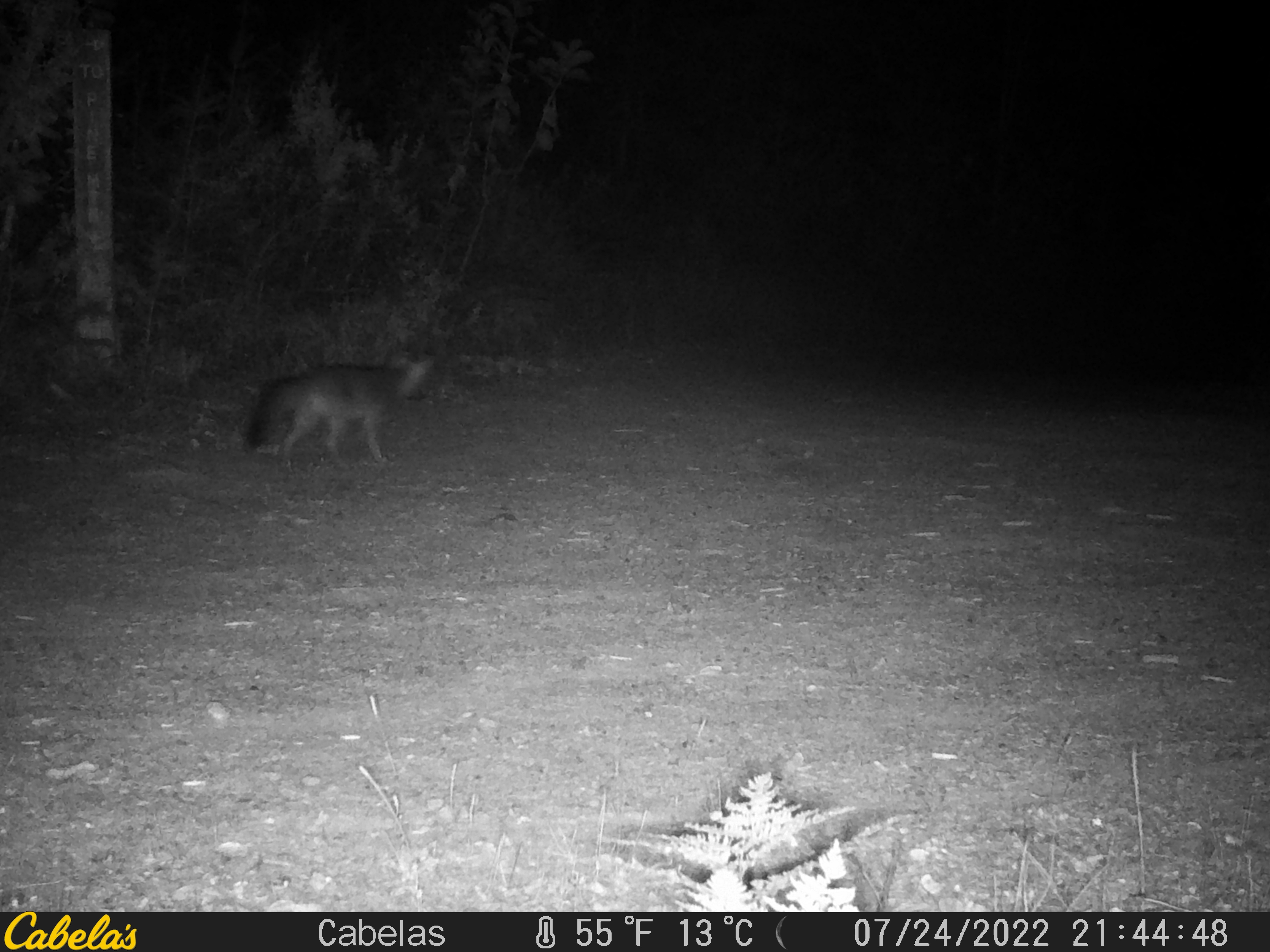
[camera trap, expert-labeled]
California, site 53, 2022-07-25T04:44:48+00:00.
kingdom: Animalia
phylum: Chordata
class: Mammalia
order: Carnivora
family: Canidae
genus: Urocyon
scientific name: Urocyon cinereoargenteus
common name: gray fox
Gray fox (Urocyon cinereoargenteus).